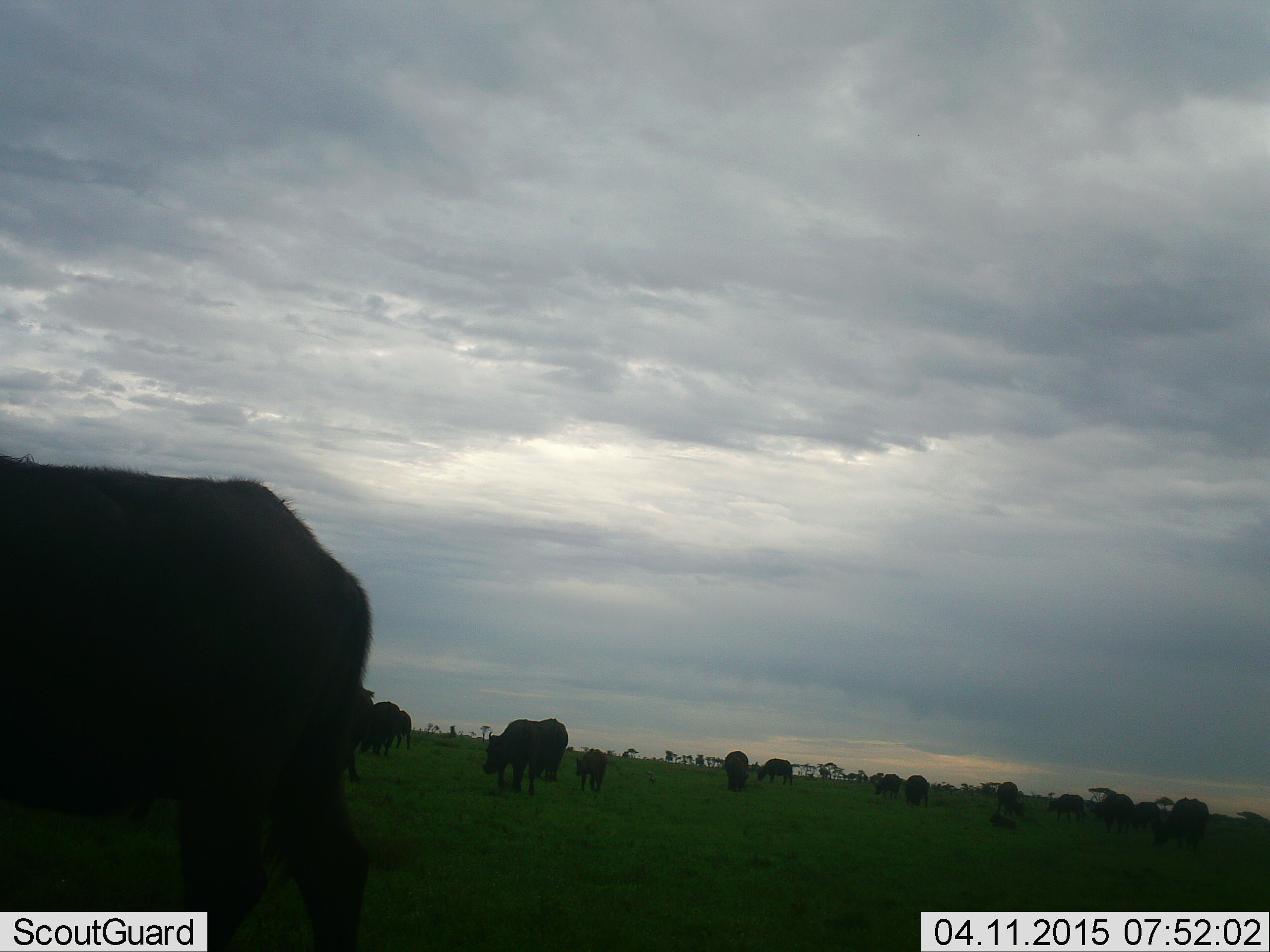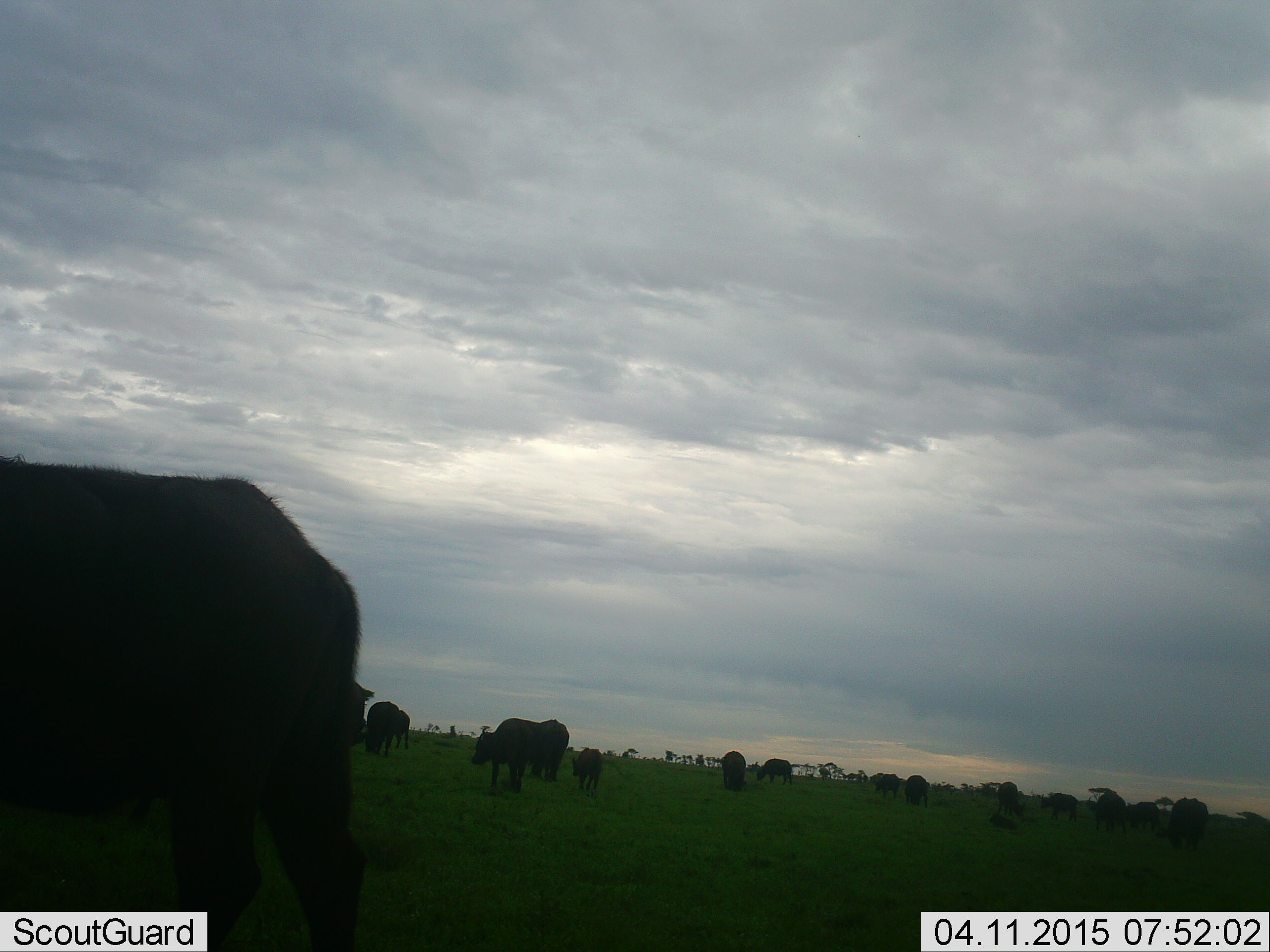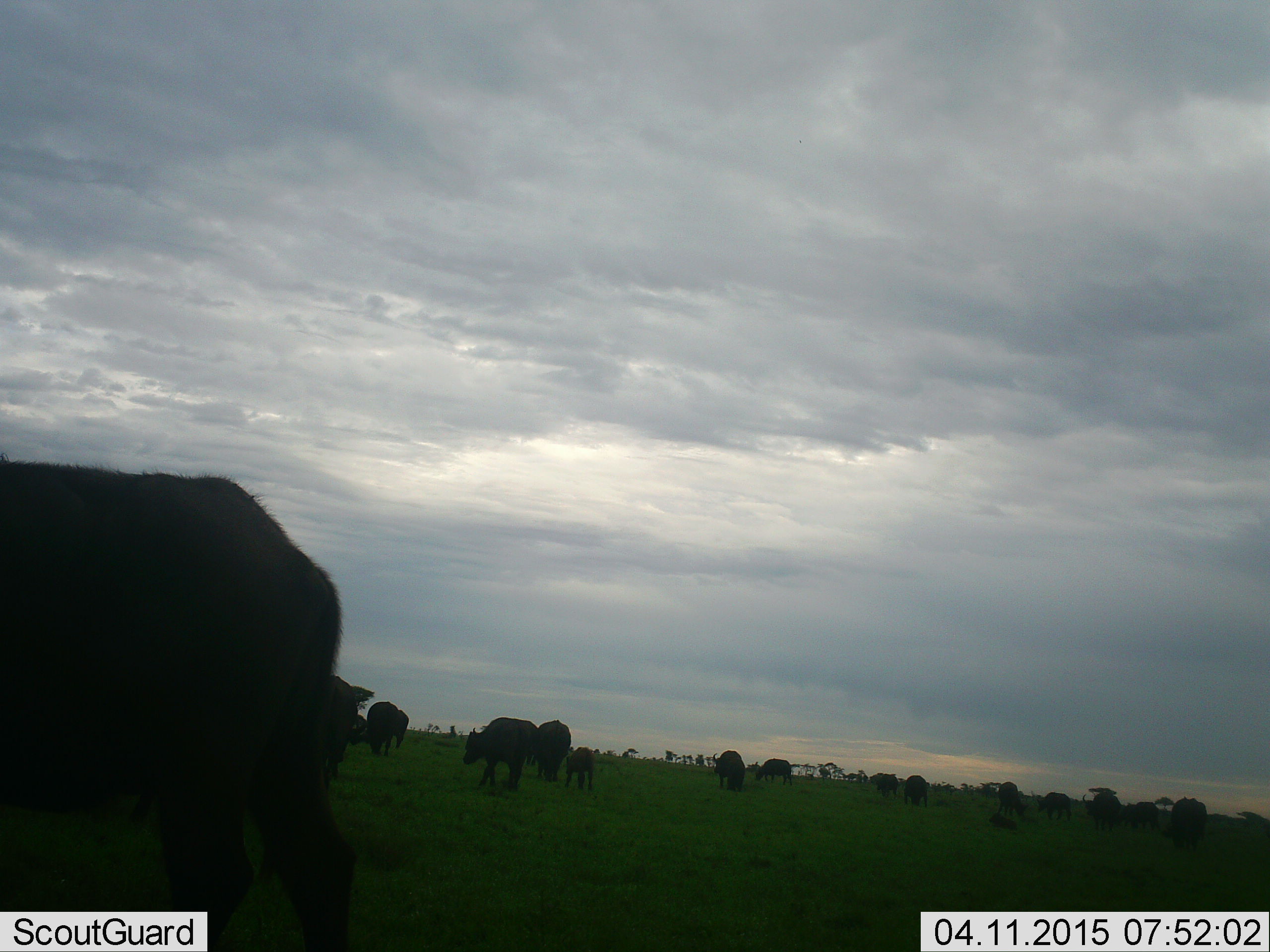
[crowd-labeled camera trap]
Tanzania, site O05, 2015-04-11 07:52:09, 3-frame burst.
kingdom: Animalia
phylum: Chordata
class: Mammalia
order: Artiodactyla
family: Bovidae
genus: Syncerus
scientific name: Syncerus caffer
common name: cape buffalo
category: buffalo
Buffalo (cape buffalo) (Syncerus caffer), count 11-50. Behavior (volunteer vote fractions): standing 50%, resting 20%, moving 40%, interacting 0%. Young present (vote fraction): 60%. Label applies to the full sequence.